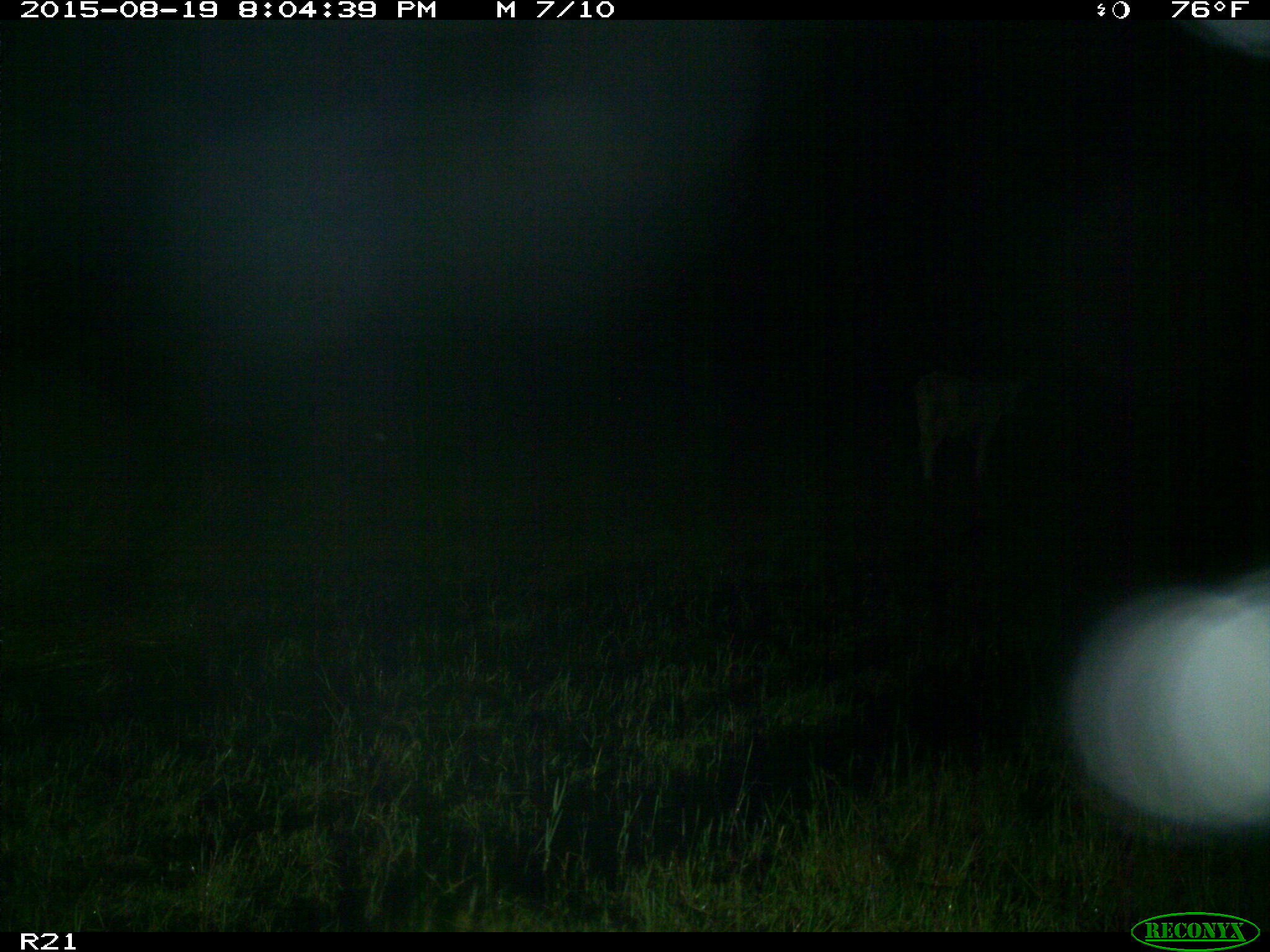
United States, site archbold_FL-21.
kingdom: Animalia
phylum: Chordata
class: Mammalia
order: Artiodactyla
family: Bovidae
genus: Bos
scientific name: Bos taurus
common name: domestic cow